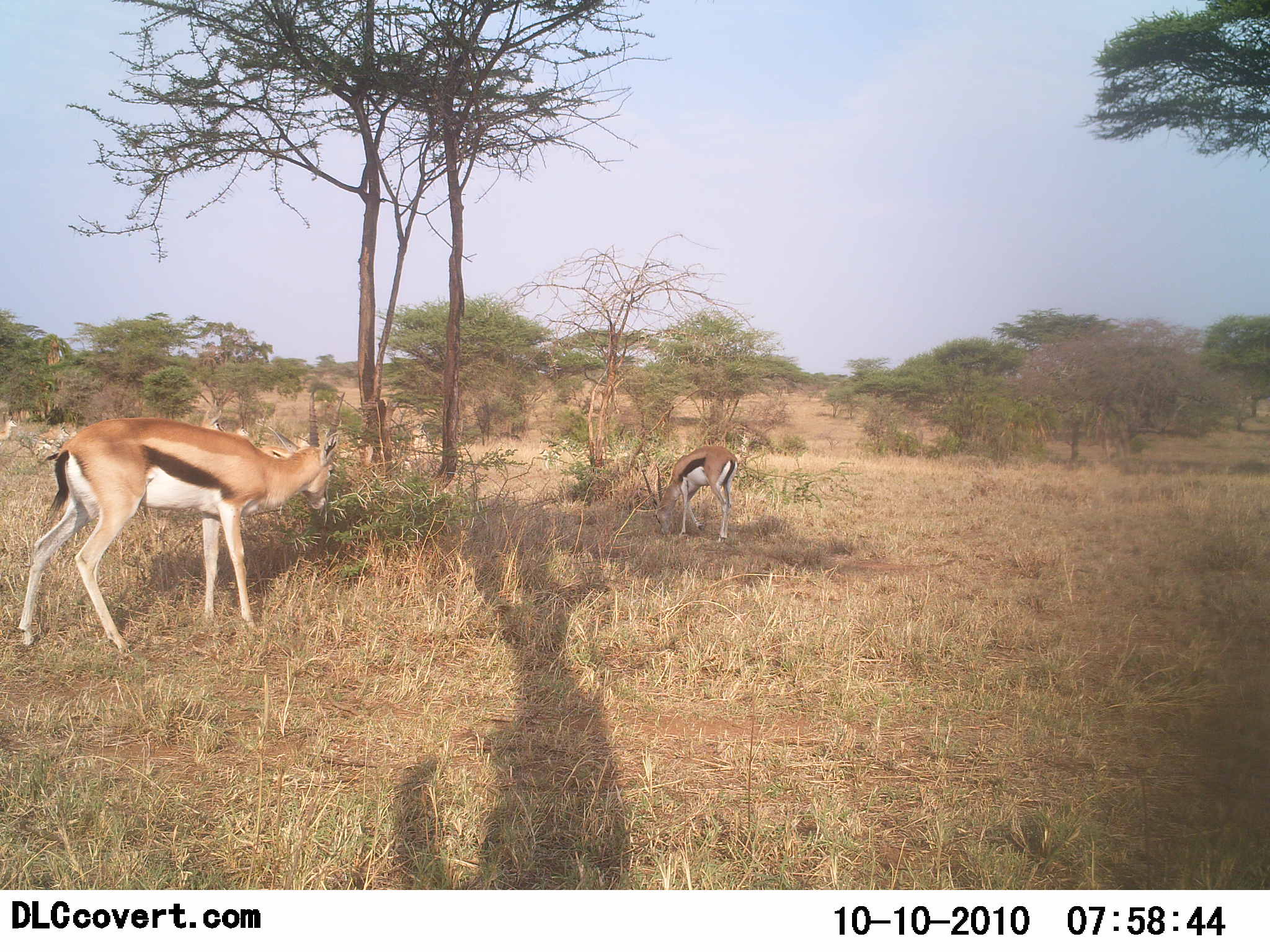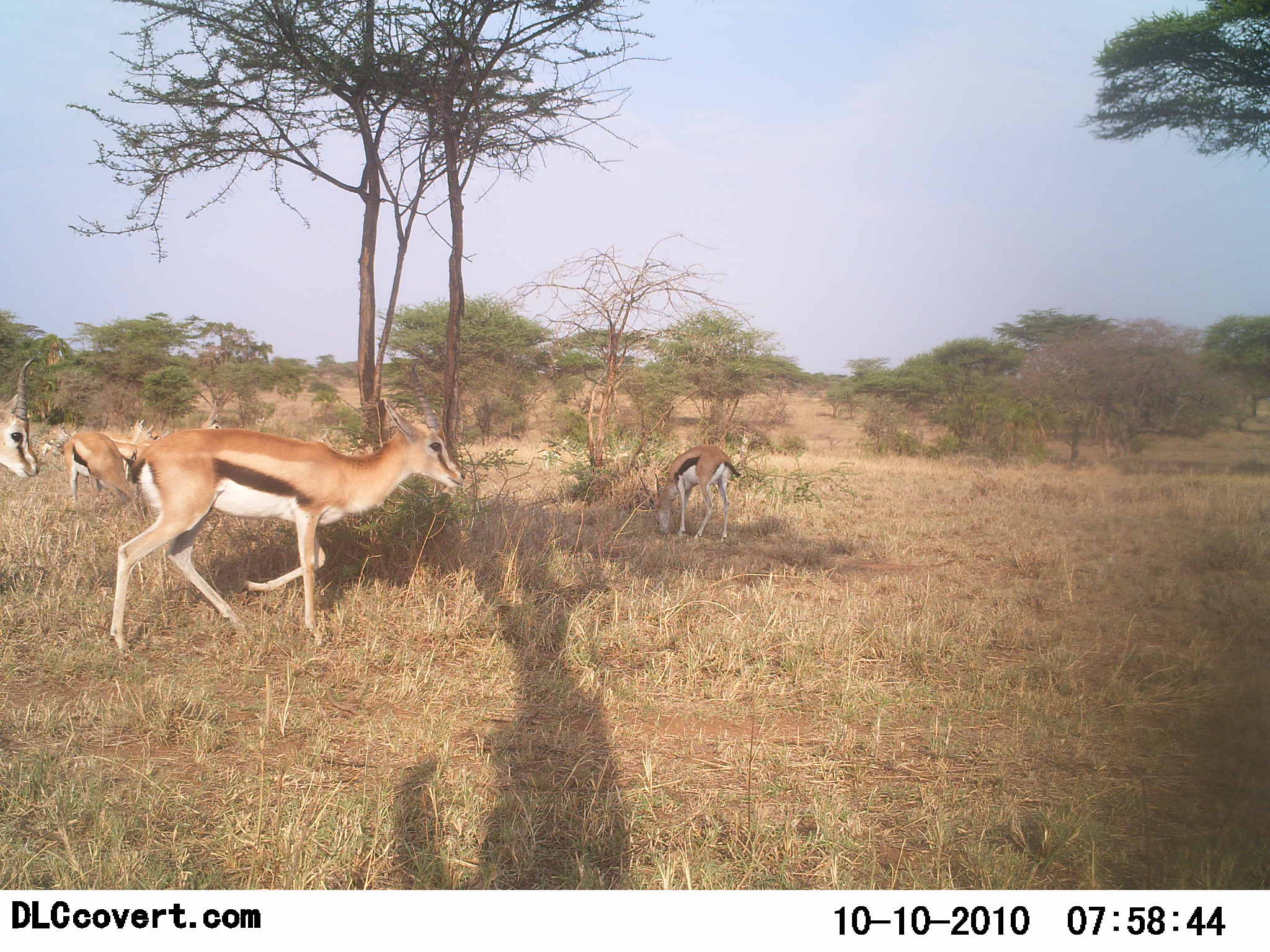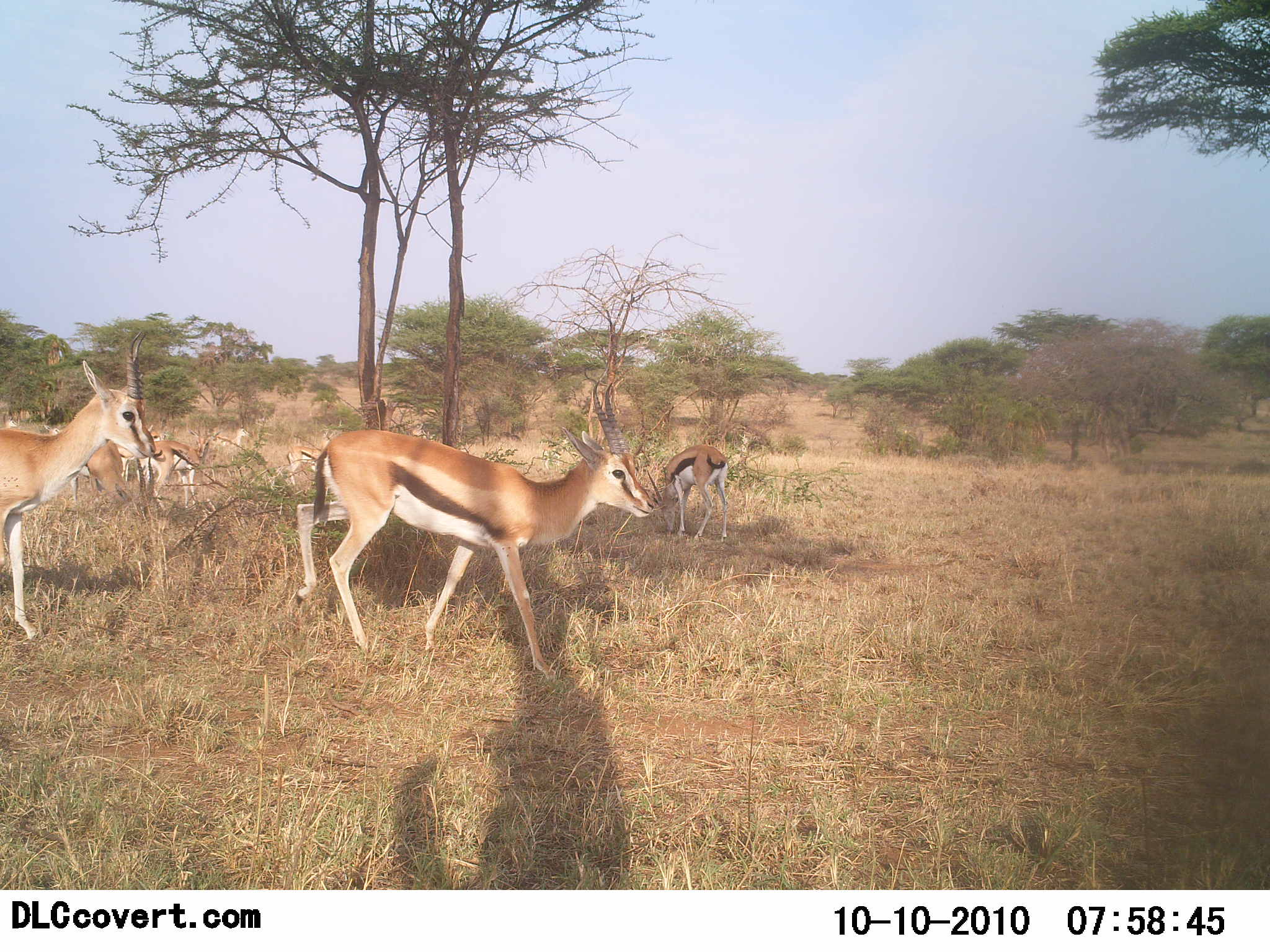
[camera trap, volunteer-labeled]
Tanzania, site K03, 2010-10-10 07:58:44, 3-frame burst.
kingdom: Animalia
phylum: Chordata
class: Mammalia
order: Artiodactyla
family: Bovidae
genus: Eudorcas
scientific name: Eudorcas thomsonii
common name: thomson's gazelle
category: gazellethomsons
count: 5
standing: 58%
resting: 0%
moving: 83%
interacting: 0%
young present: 8%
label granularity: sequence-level